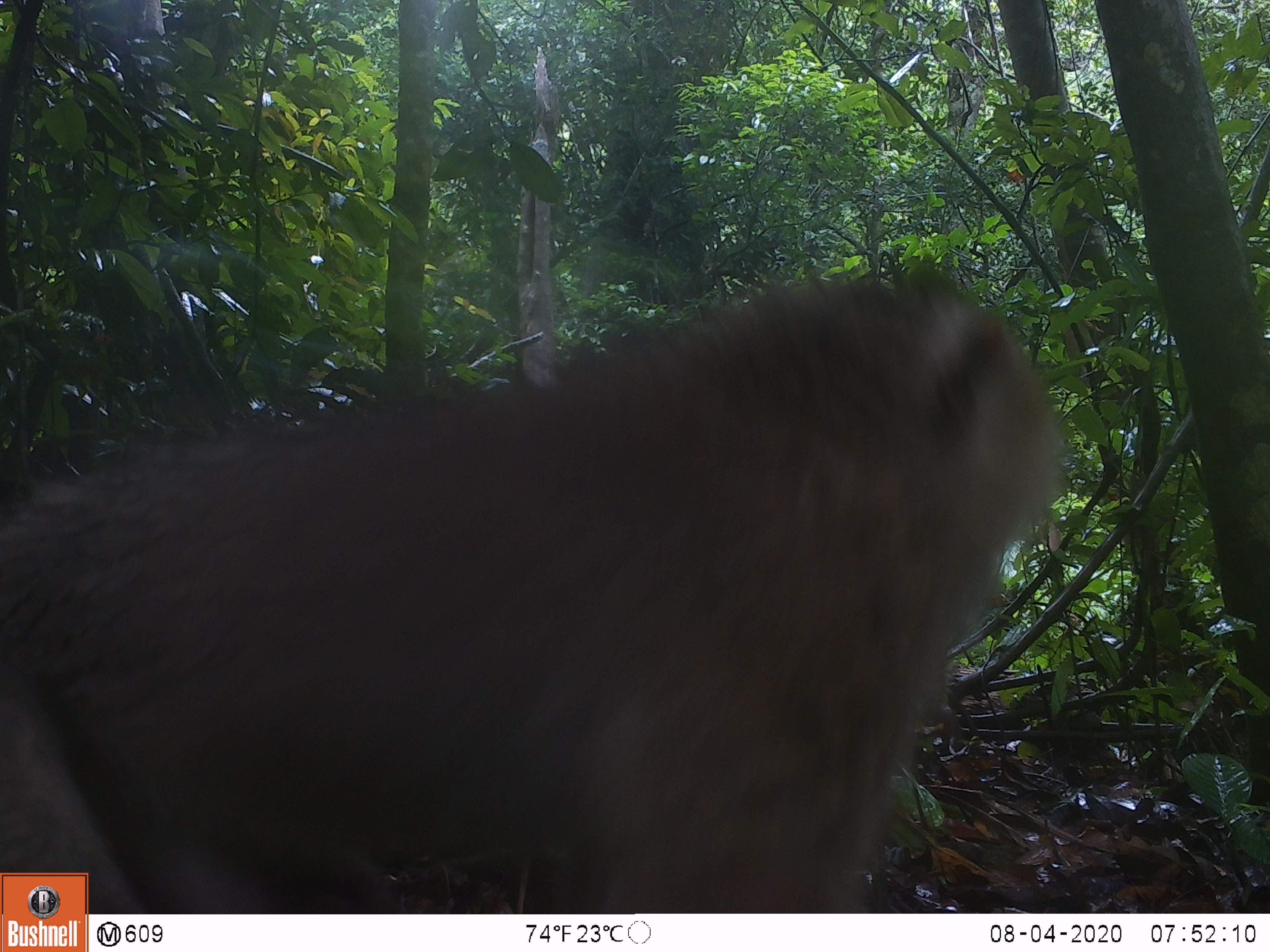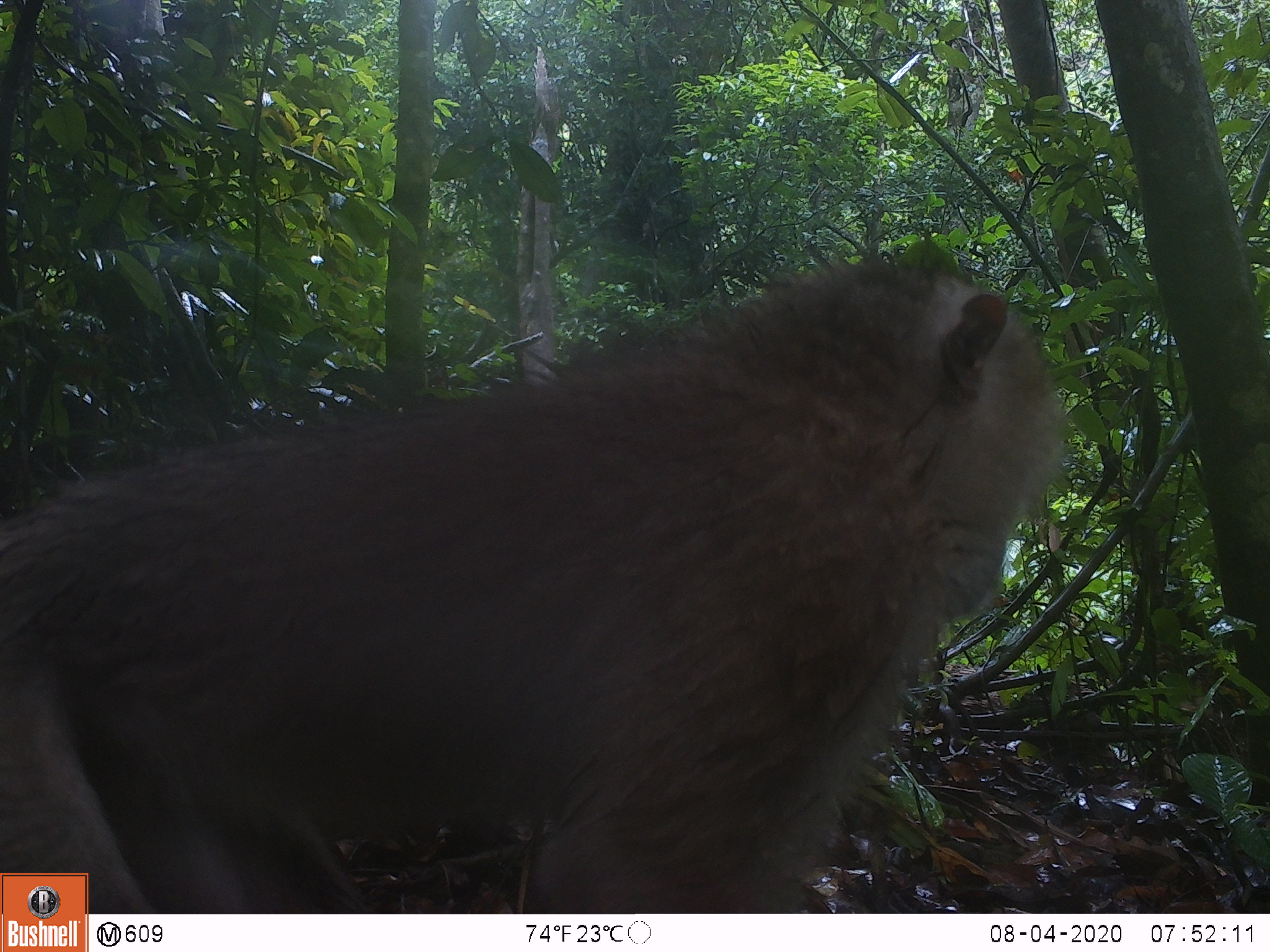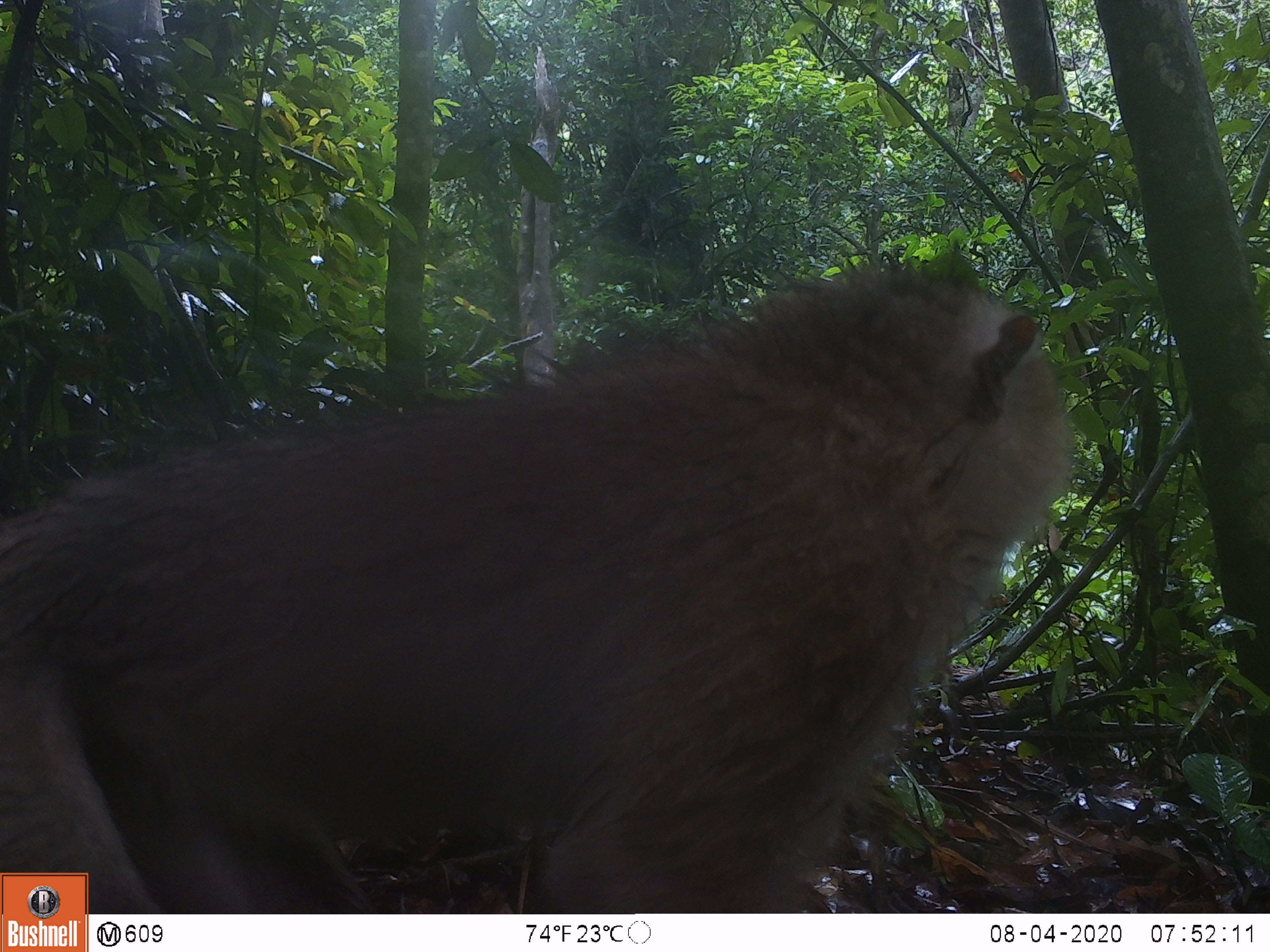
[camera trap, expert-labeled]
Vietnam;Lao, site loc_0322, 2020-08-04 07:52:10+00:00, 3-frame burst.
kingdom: Animalia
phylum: Chordata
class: Mammalia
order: Primates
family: Cercopithecidae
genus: Macaca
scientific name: Macaca nemestrina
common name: pig-tailed macaque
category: pig tailed macaque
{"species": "pig tailed macaque (pig-tailed macaque) (Macaca nemestrina)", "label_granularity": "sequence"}